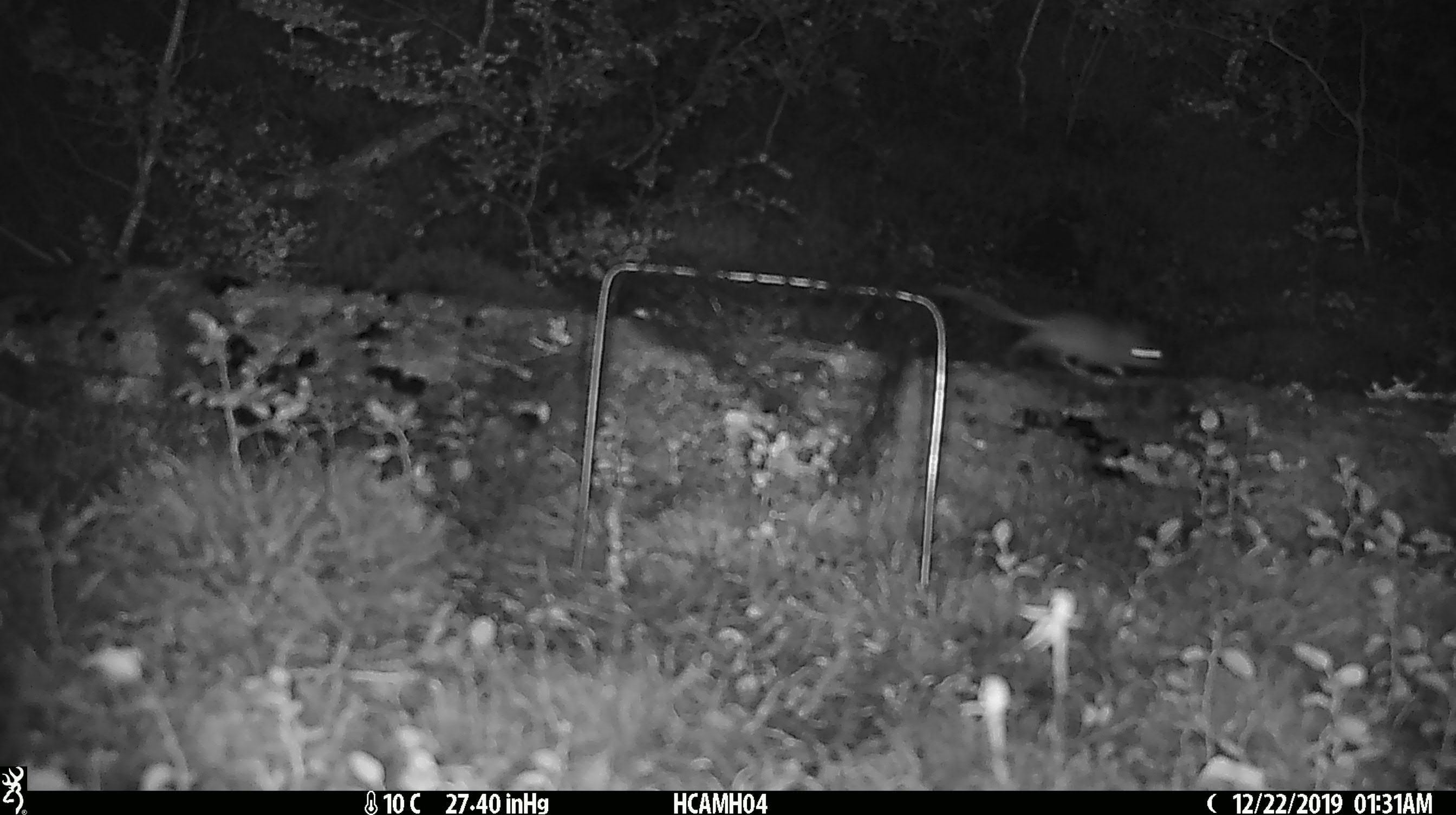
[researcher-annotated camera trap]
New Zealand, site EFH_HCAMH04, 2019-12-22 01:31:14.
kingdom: Animalia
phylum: Chordata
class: Mammalia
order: Rodentia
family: Muridae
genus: Mus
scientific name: Mus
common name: mouse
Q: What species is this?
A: Mouse (Mus).